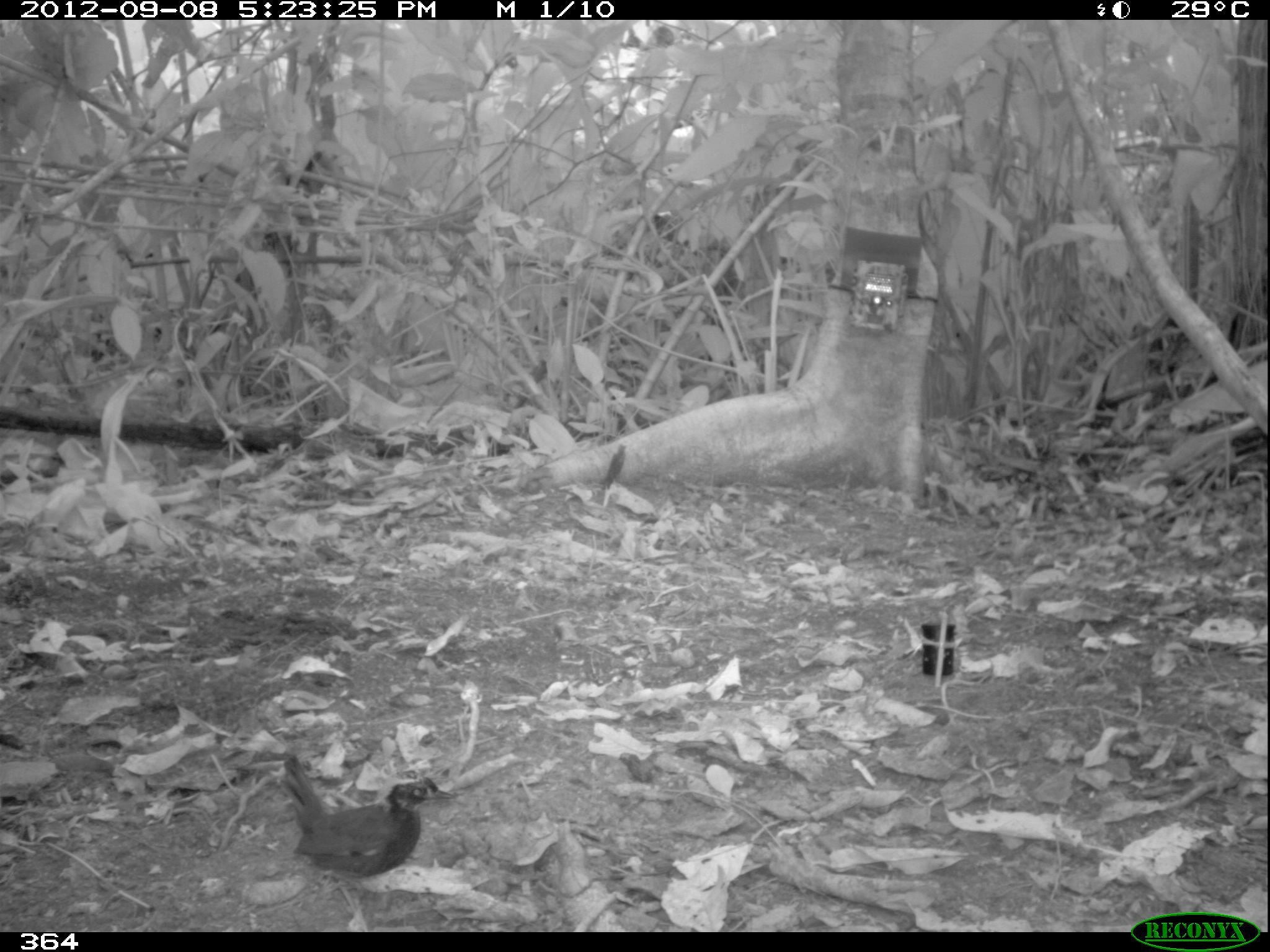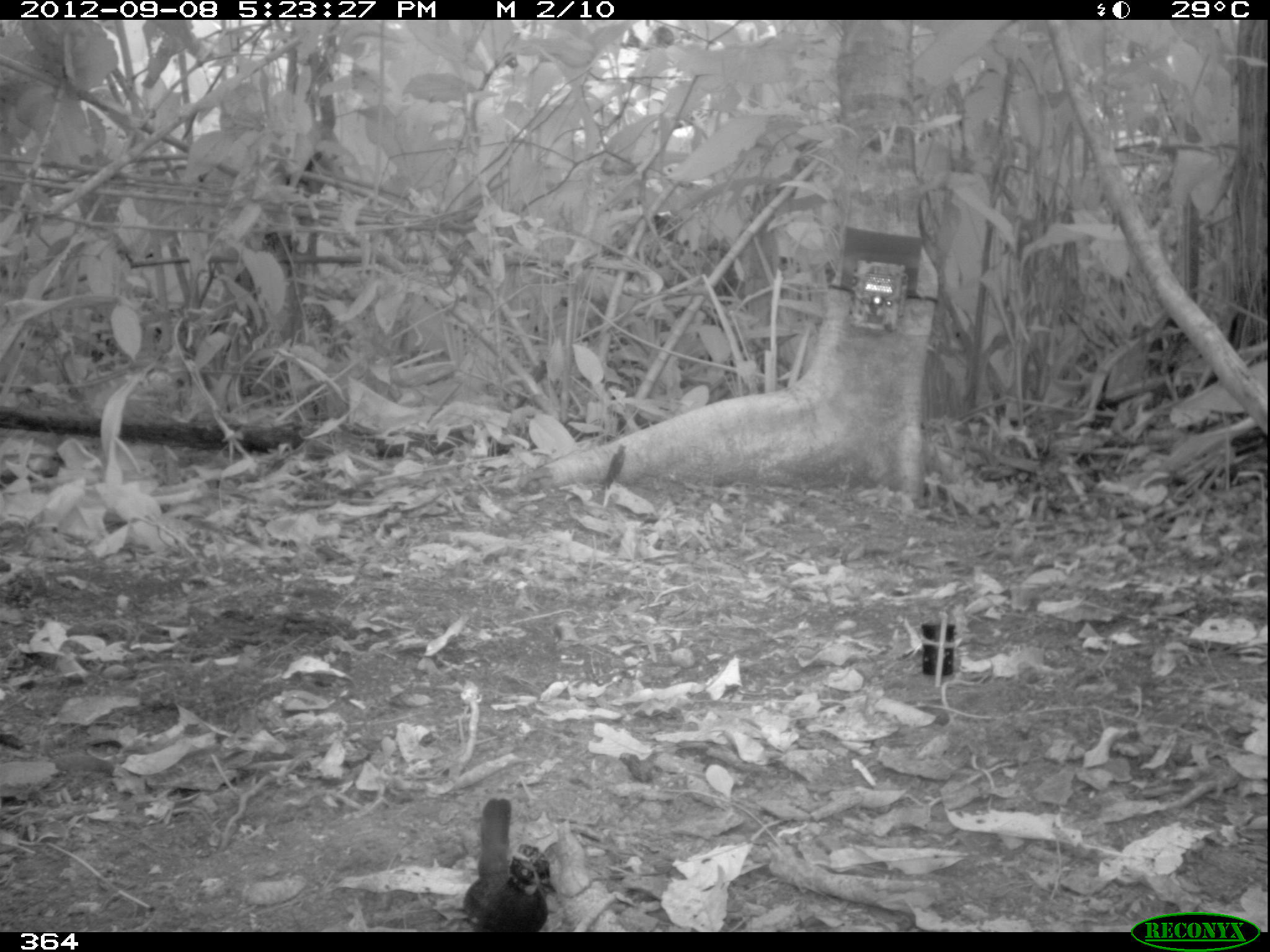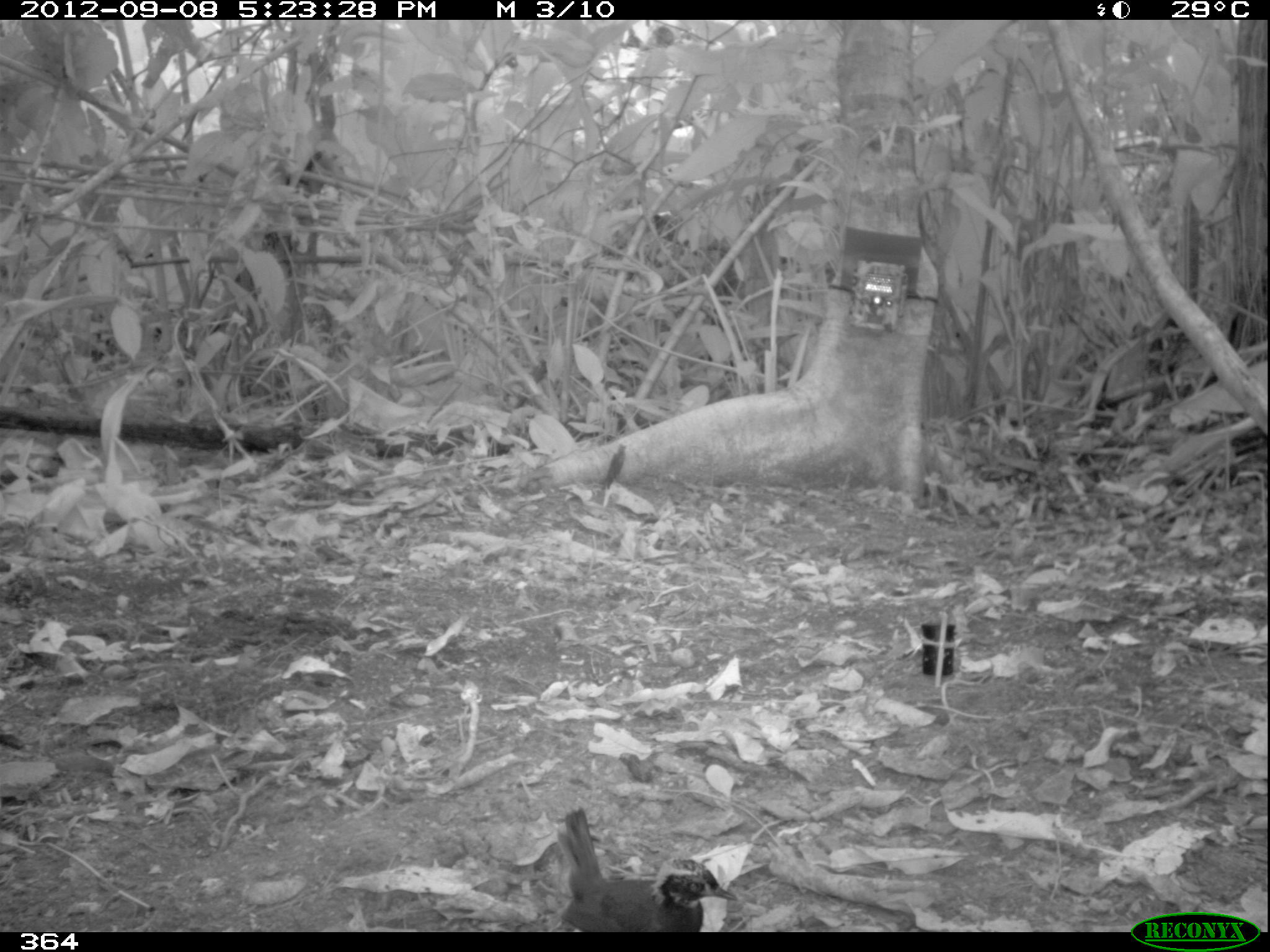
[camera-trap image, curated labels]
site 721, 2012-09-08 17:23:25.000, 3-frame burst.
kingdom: Animalia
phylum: Chordata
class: Aves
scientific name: Aves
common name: bird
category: unknown bird